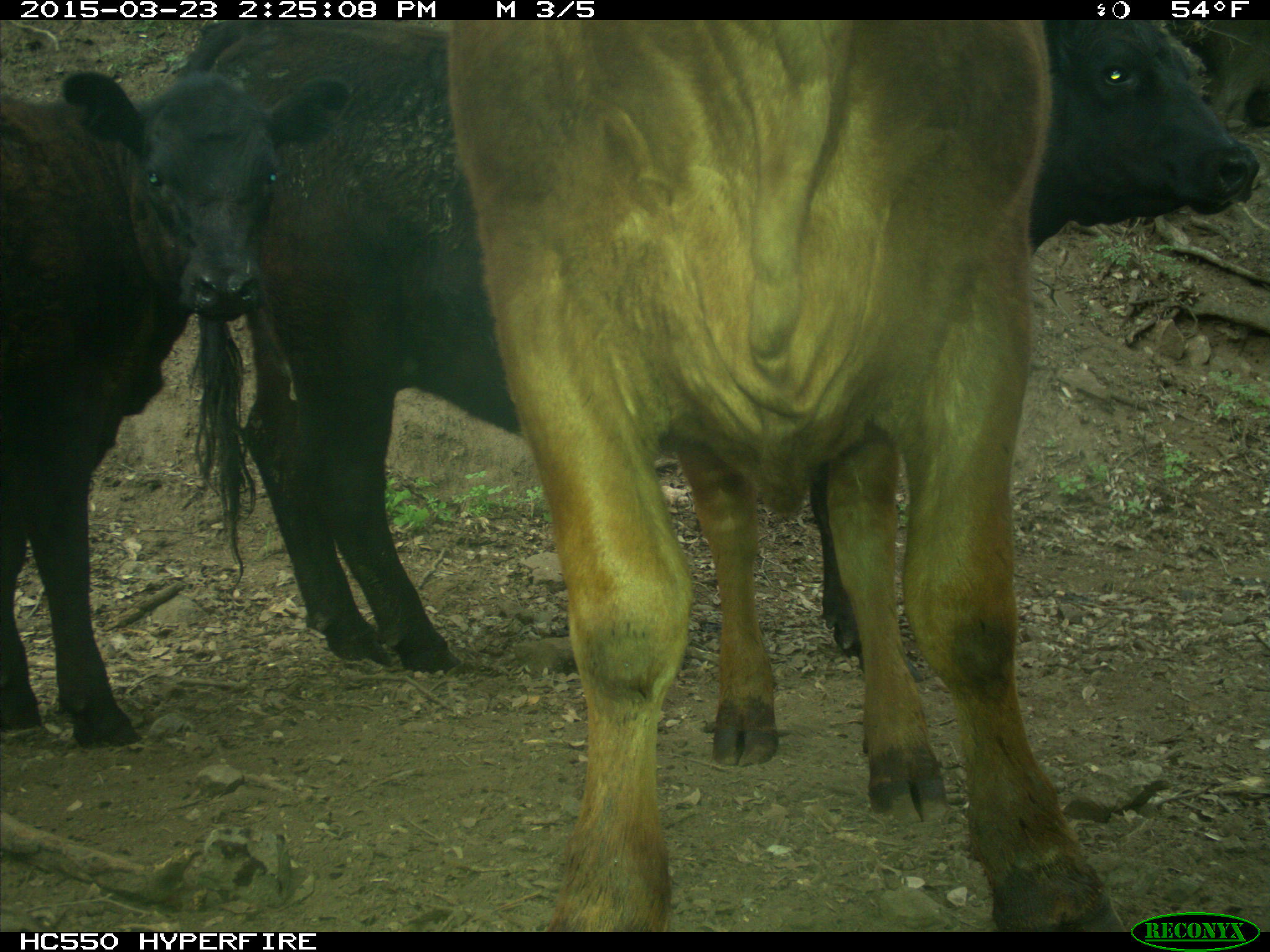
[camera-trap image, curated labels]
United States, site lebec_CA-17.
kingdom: Animalia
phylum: Chordata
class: Mammalia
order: Artiodactyla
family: Bovidae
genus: Bos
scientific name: Bos taurus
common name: domestic cow